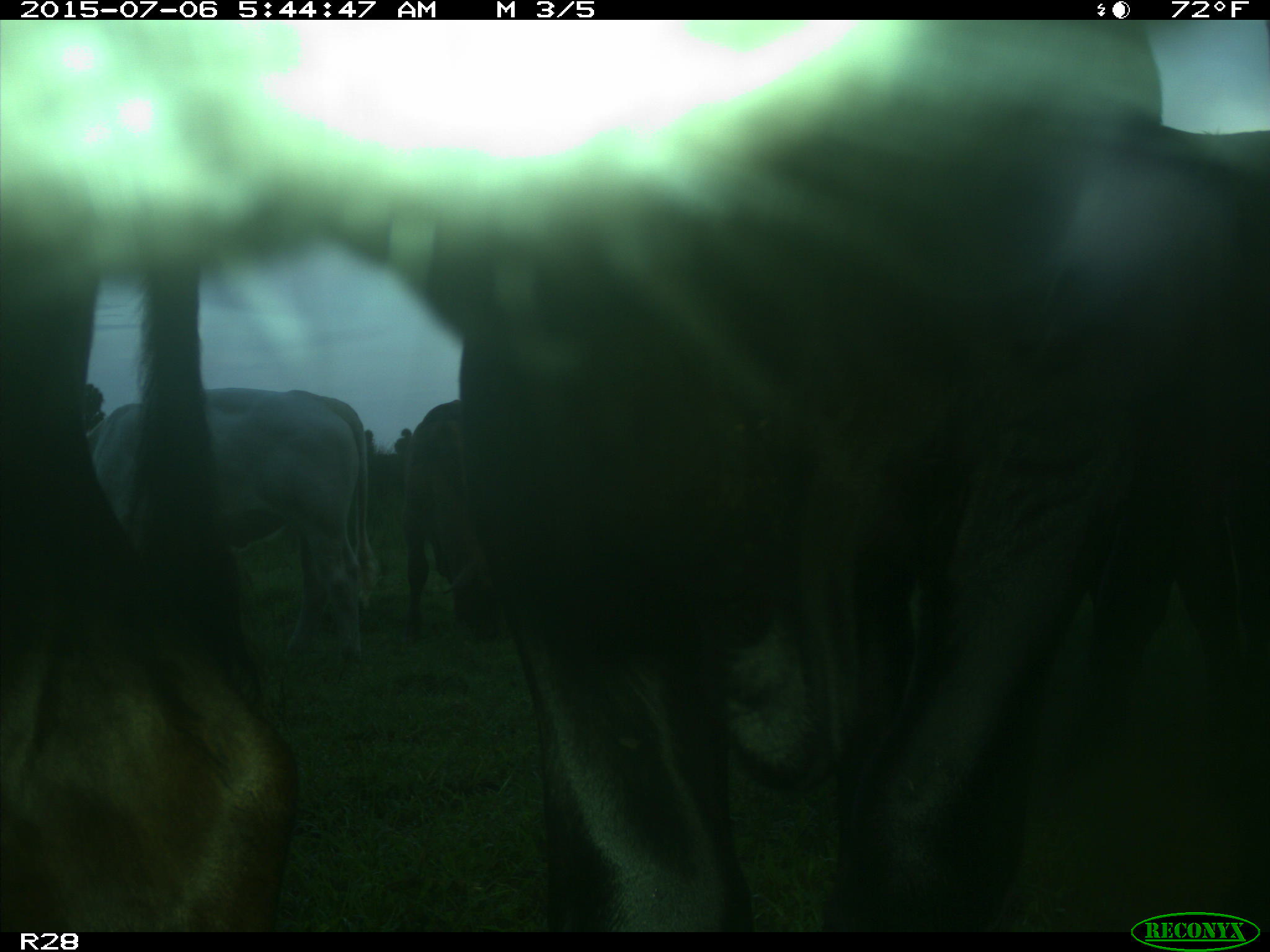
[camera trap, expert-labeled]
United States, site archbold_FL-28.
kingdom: Animalia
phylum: Chordata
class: Mammalia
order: Artiodactyla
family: Bovidae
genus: Bos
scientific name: Bos taurus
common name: domestic cow